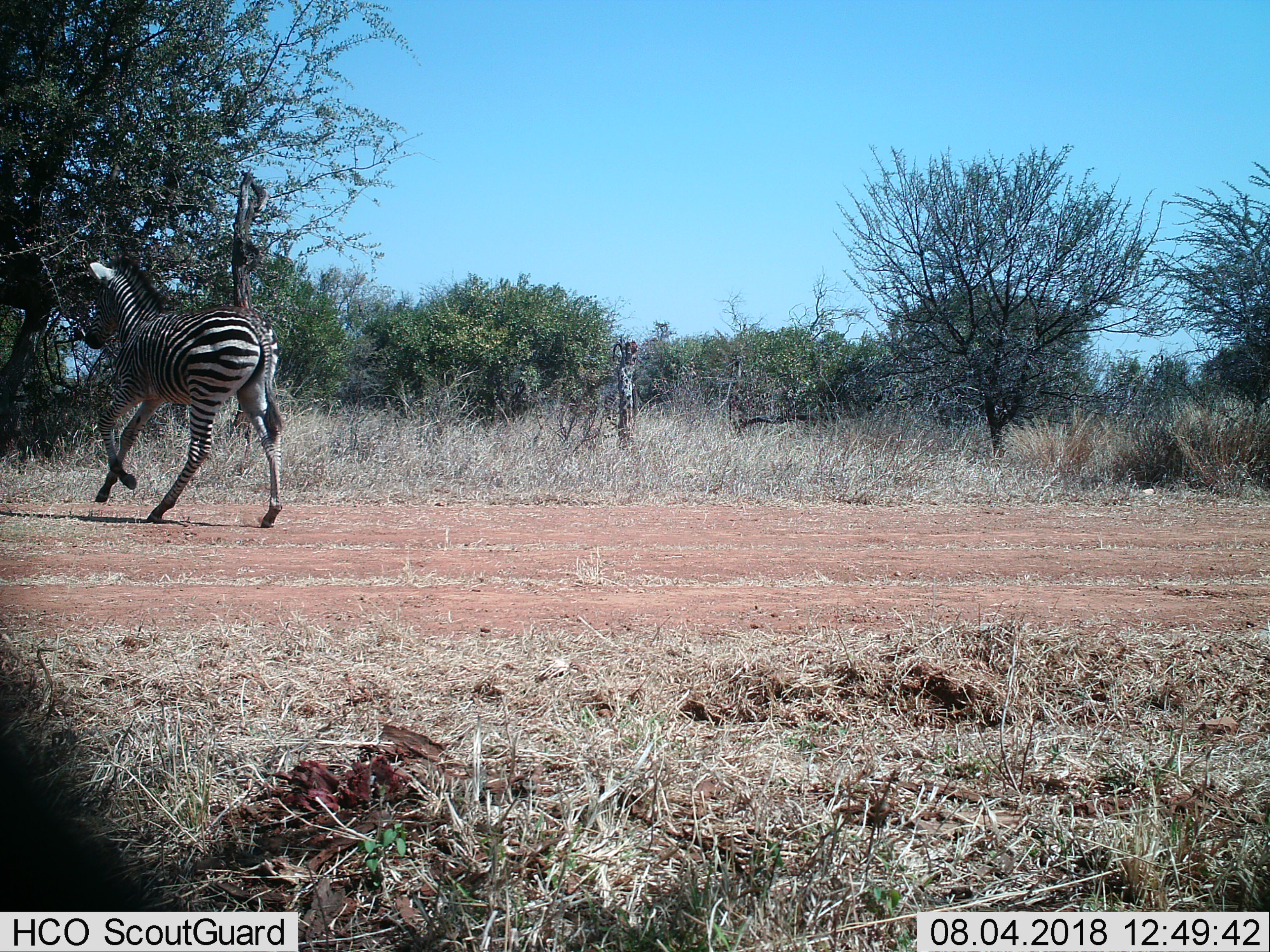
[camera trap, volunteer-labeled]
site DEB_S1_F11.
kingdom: Animalia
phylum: Chordata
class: Mammalia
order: Perissodactyla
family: Equidae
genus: Equus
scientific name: Equus quagga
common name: plains zebra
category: zebraplains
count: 1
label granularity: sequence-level